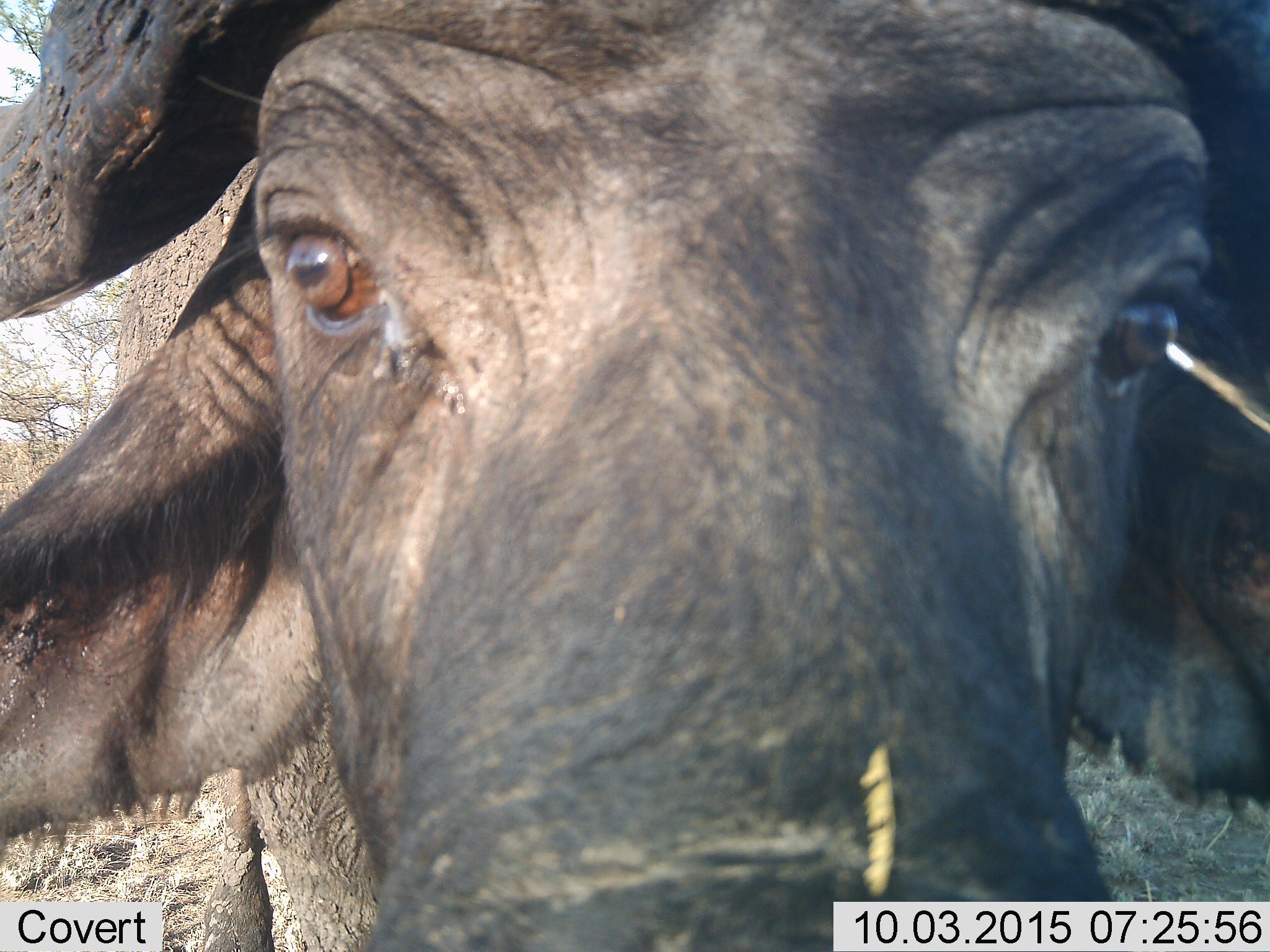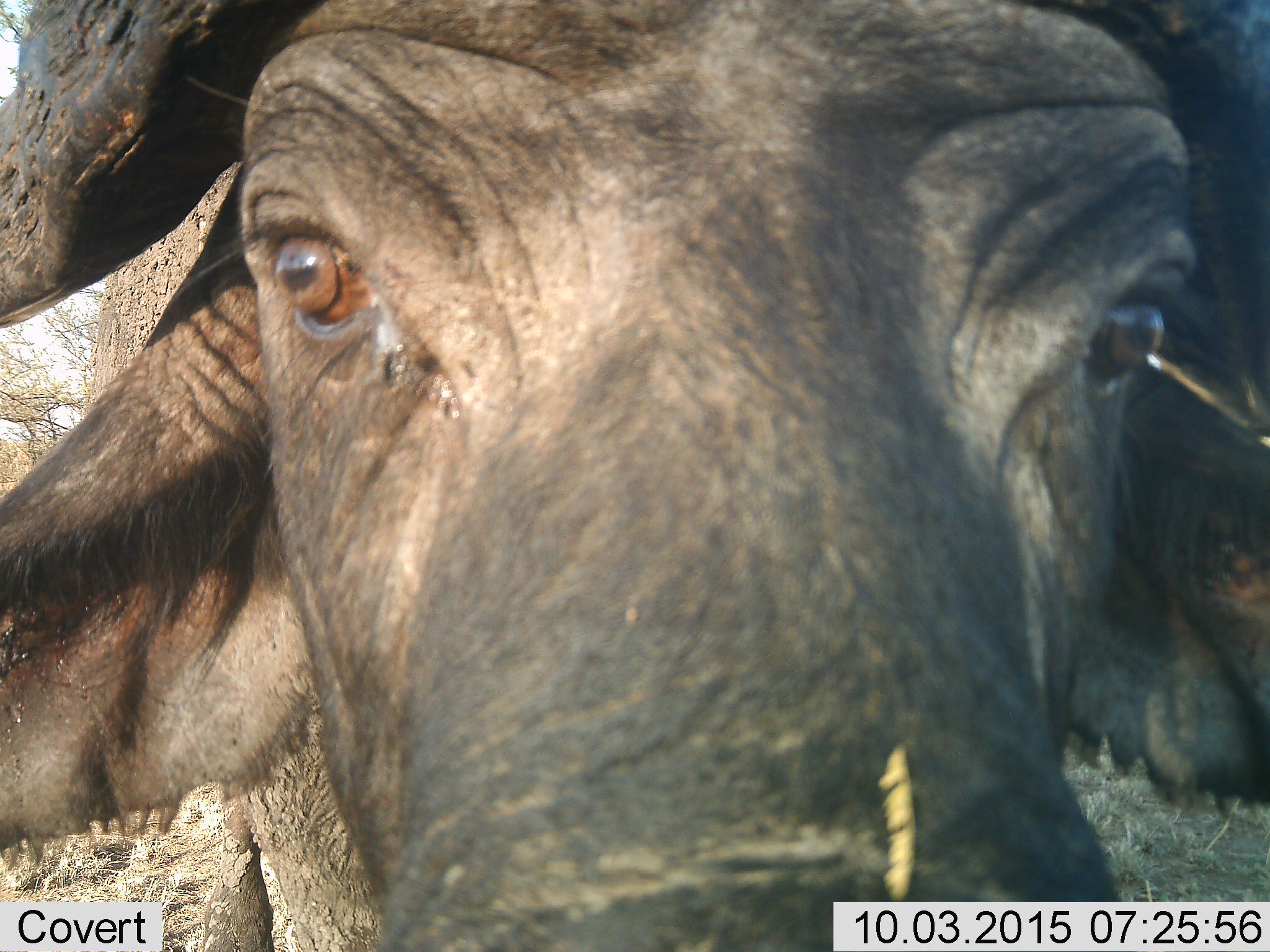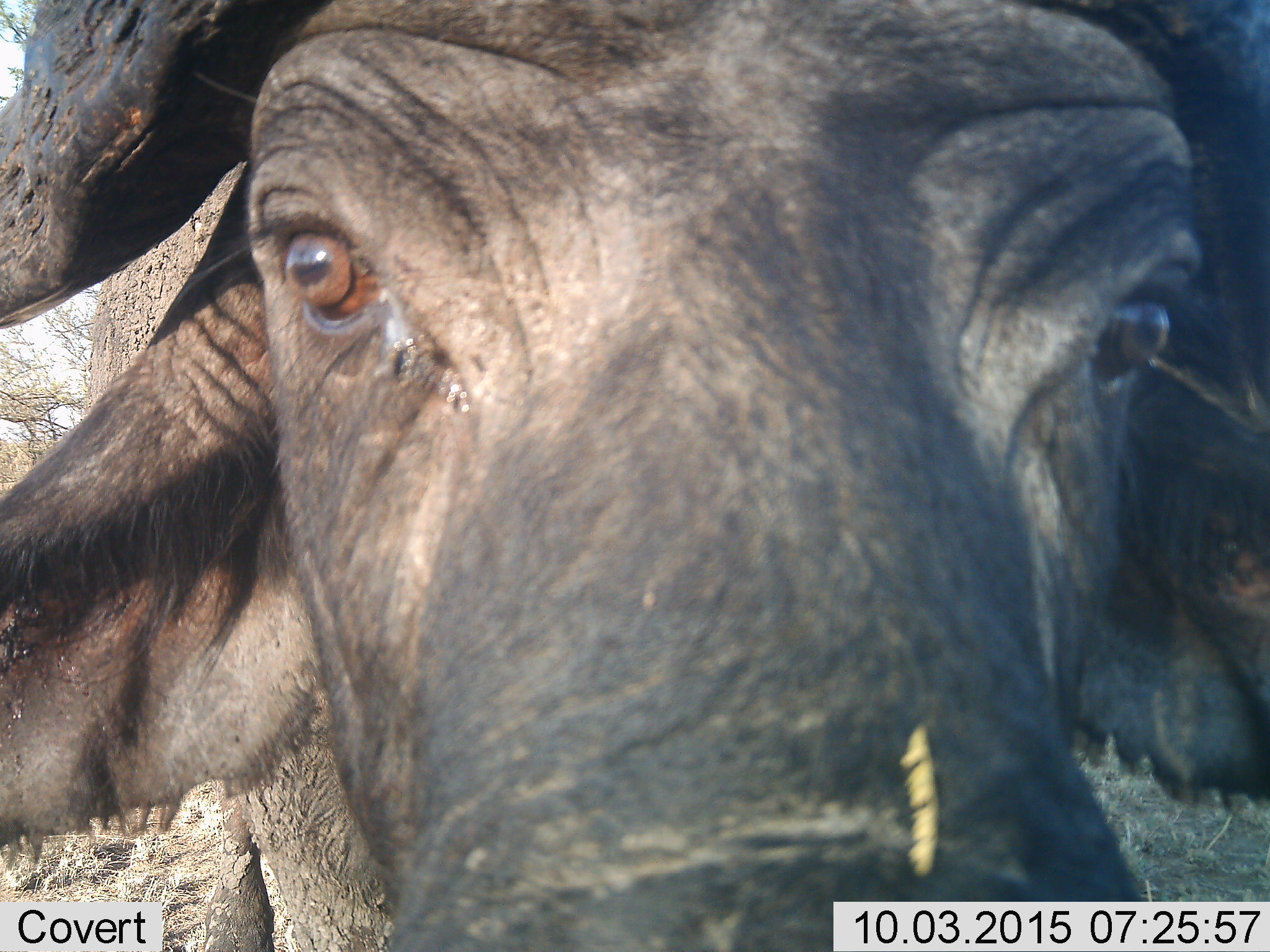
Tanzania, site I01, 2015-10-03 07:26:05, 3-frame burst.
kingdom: Animalia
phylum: Chordata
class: Mammalia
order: Artiodactyla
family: Bovidae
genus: Syncerus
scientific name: Syncerus caffer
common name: cape buffalo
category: buffalo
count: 1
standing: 67%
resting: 11%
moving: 0%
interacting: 22%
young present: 0%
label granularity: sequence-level